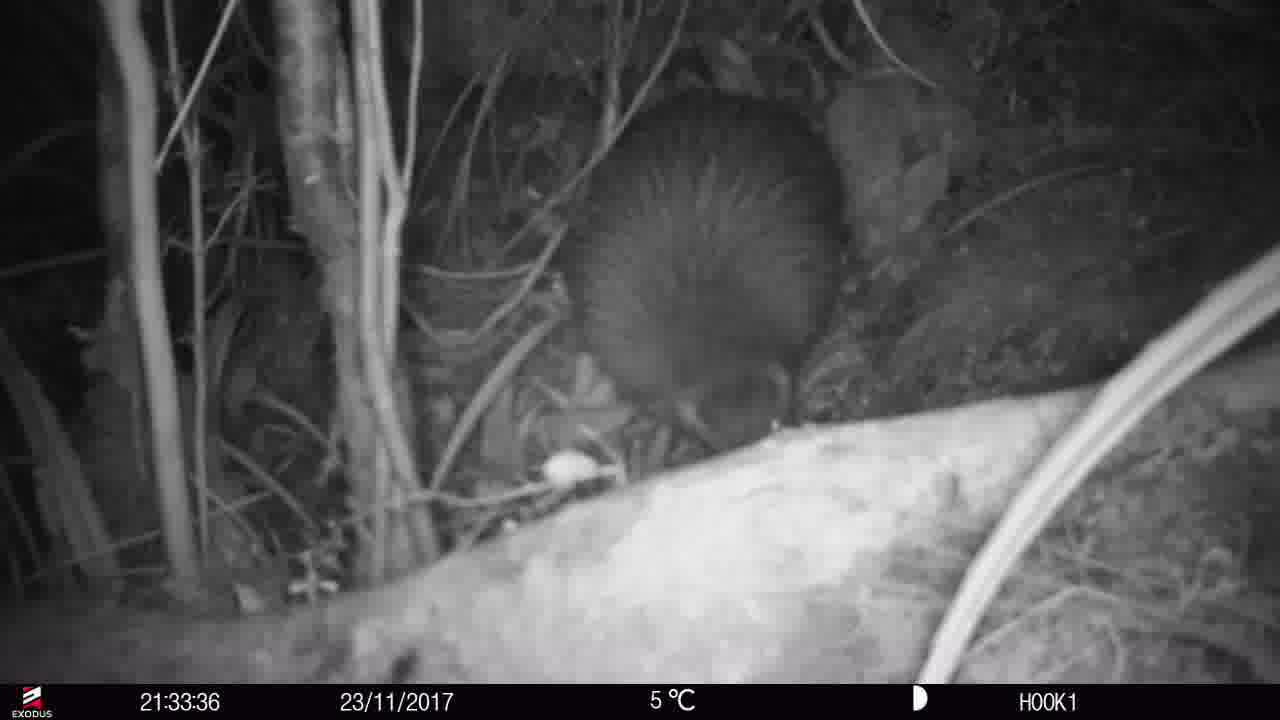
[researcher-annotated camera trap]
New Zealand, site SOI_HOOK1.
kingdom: Animalia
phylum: Chordata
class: Aves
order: Apterygiformes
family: Apterygidae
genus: Apteryx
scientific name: Apteryx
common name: kiwi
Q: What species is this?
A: Kiwi (Apteryx).